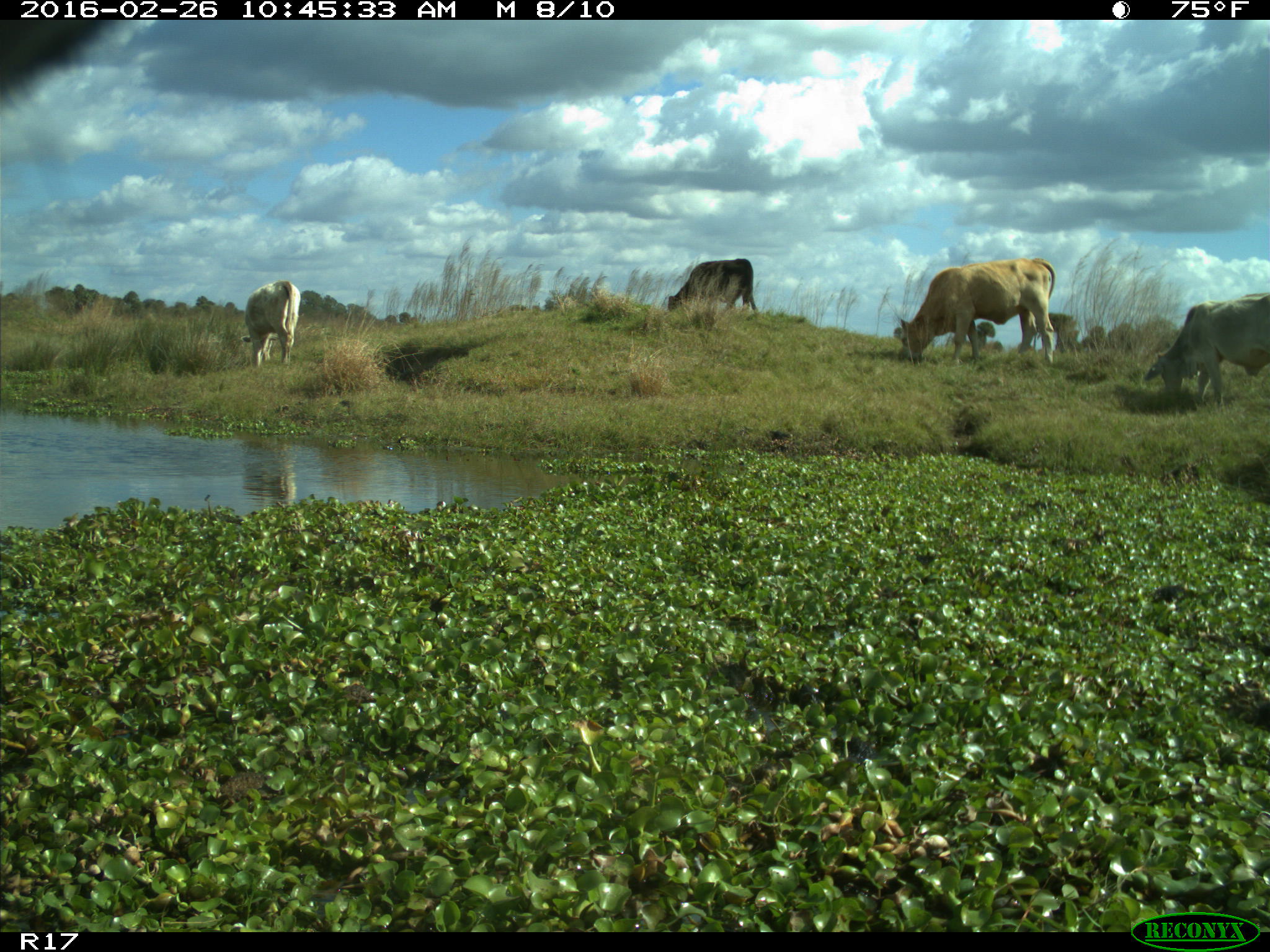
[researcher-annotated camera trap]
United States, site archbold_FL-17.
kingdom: Animalia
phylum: Chordata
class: Mammalia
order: Artiodactyla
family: Bovidae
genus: Bos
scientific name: Bos taurus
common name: domestic cow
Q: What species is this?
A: Bos taurus (domestic cow).